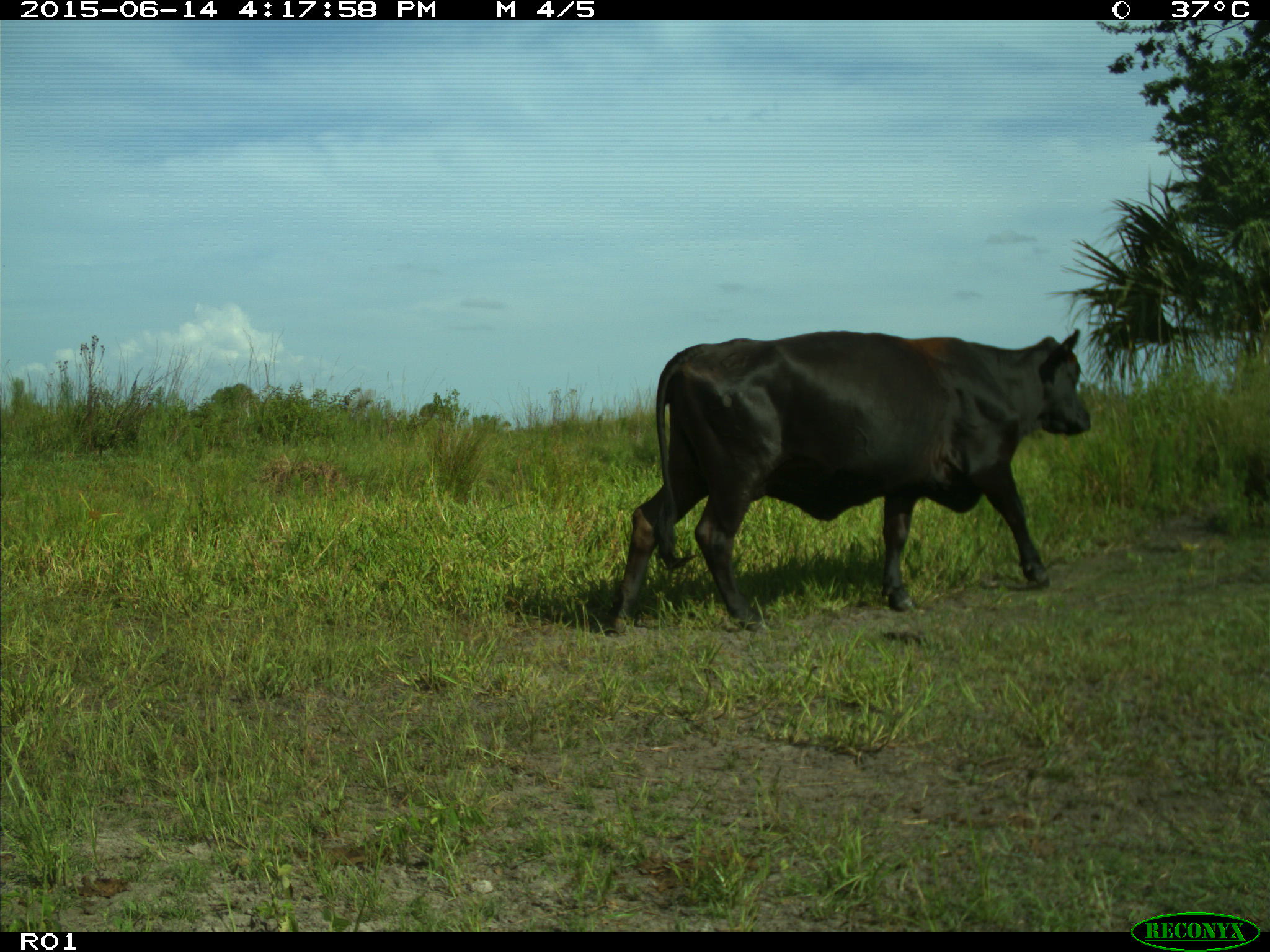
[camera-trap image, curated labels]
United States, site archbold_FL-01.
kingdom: Animalia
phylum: Chordata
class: Mammalia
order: Artiodactyla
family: Bovidae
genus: Bos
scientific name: Bos taurus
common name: domestic cow